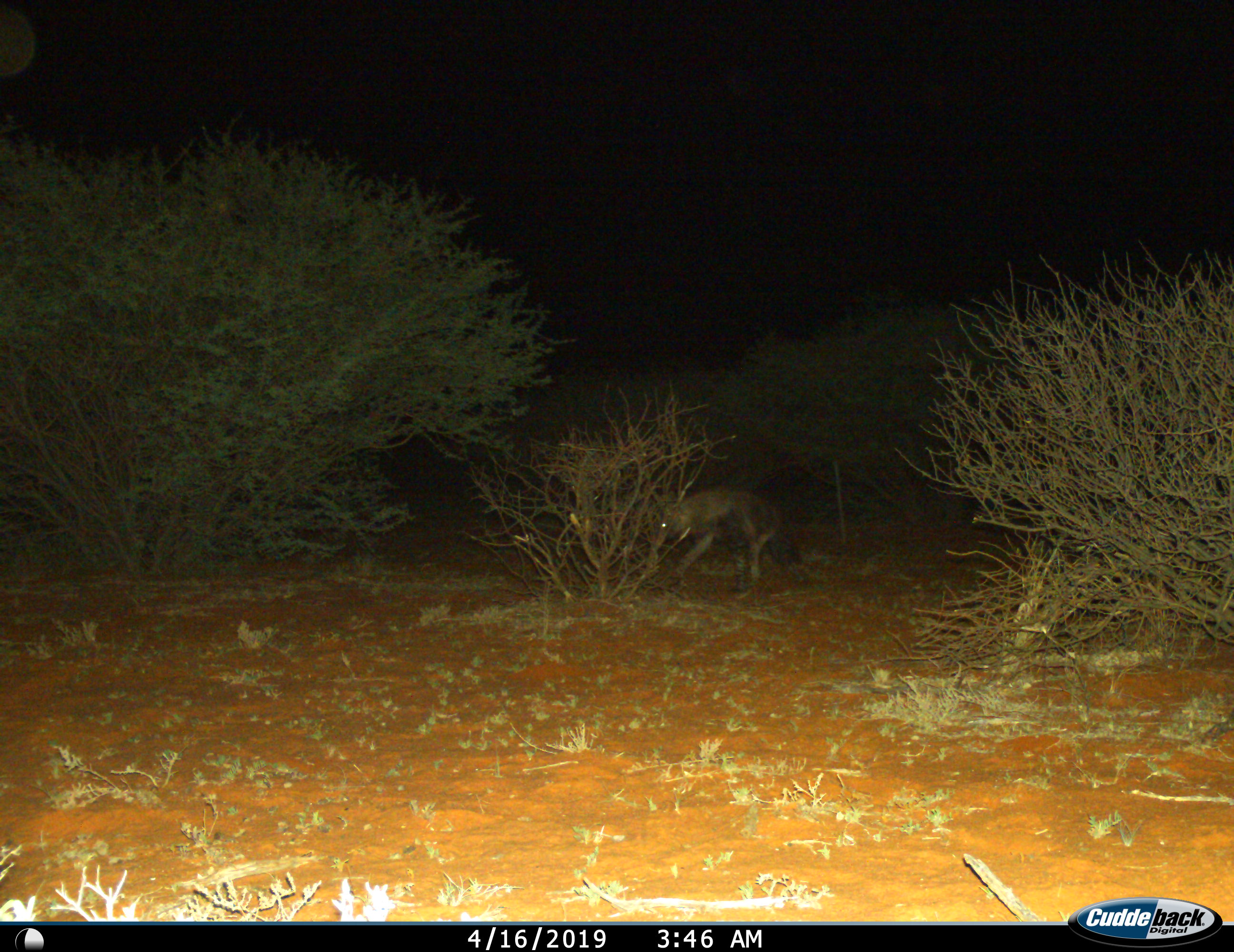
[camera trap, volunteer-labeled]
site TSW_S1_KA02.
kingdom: Animalia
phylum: Chordata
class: Mammalia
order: Carnivora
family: Hyaenidae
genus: Parahyaena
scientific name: Parahyaena brunnea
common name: brown hyena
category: hyenabrown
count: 1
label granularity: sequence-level